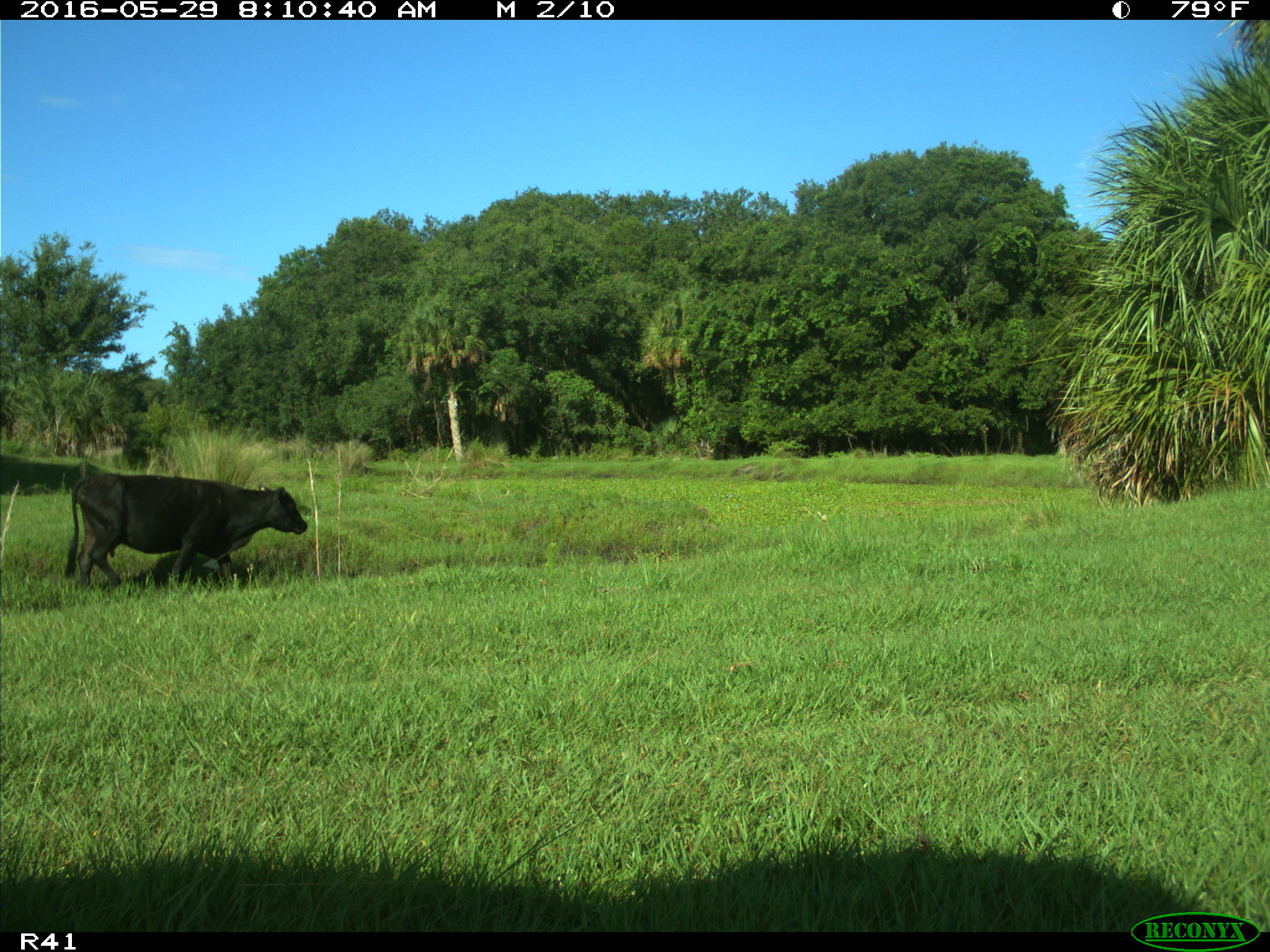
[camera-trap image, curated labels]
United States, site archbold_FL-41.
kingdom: Animalia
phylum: Chordata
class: Mammalia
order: Artiodactyla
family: Bovidae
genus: Bos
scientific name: Bos taurus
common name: domestic cow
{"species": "Bos taurus (domestic cow)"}